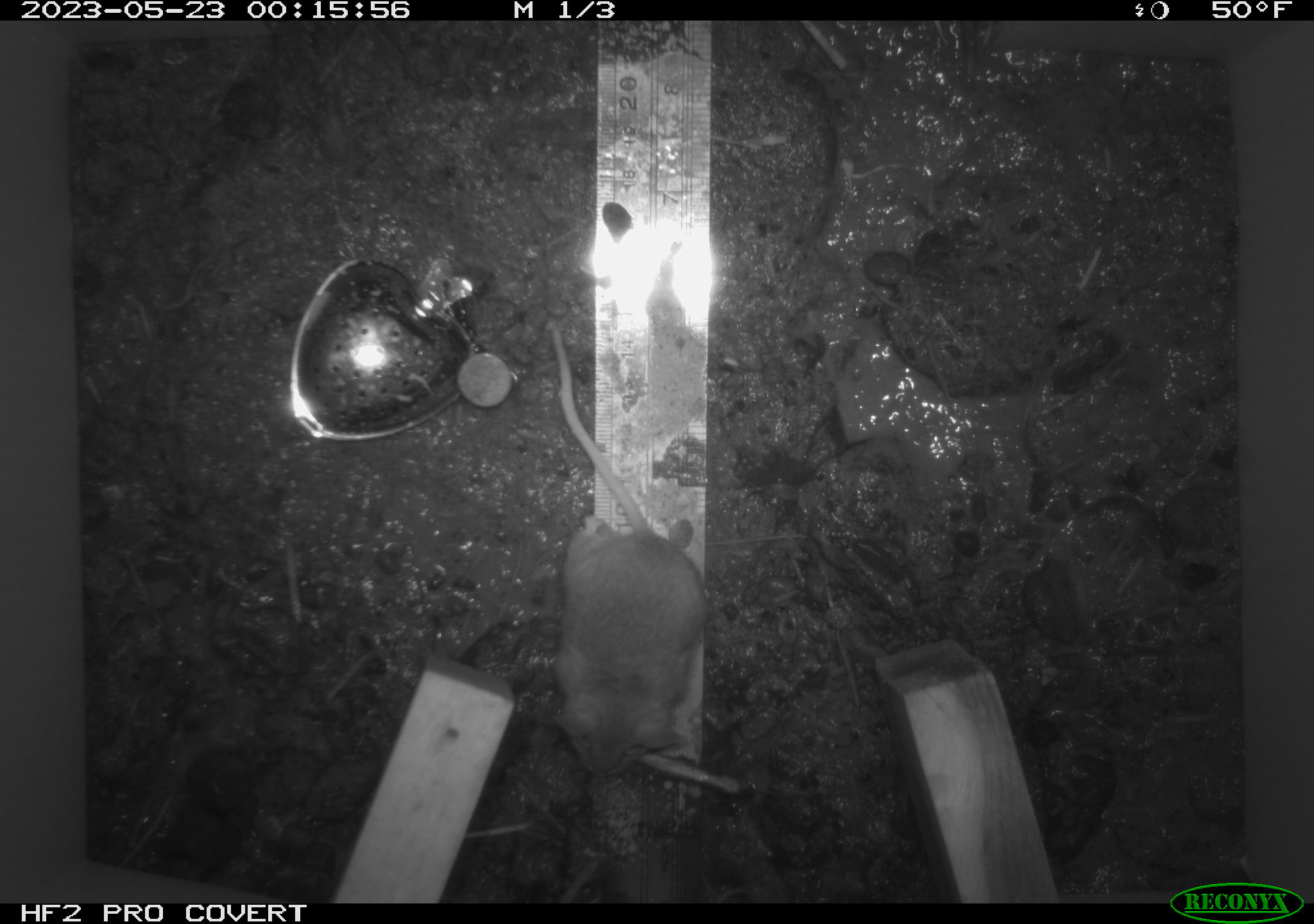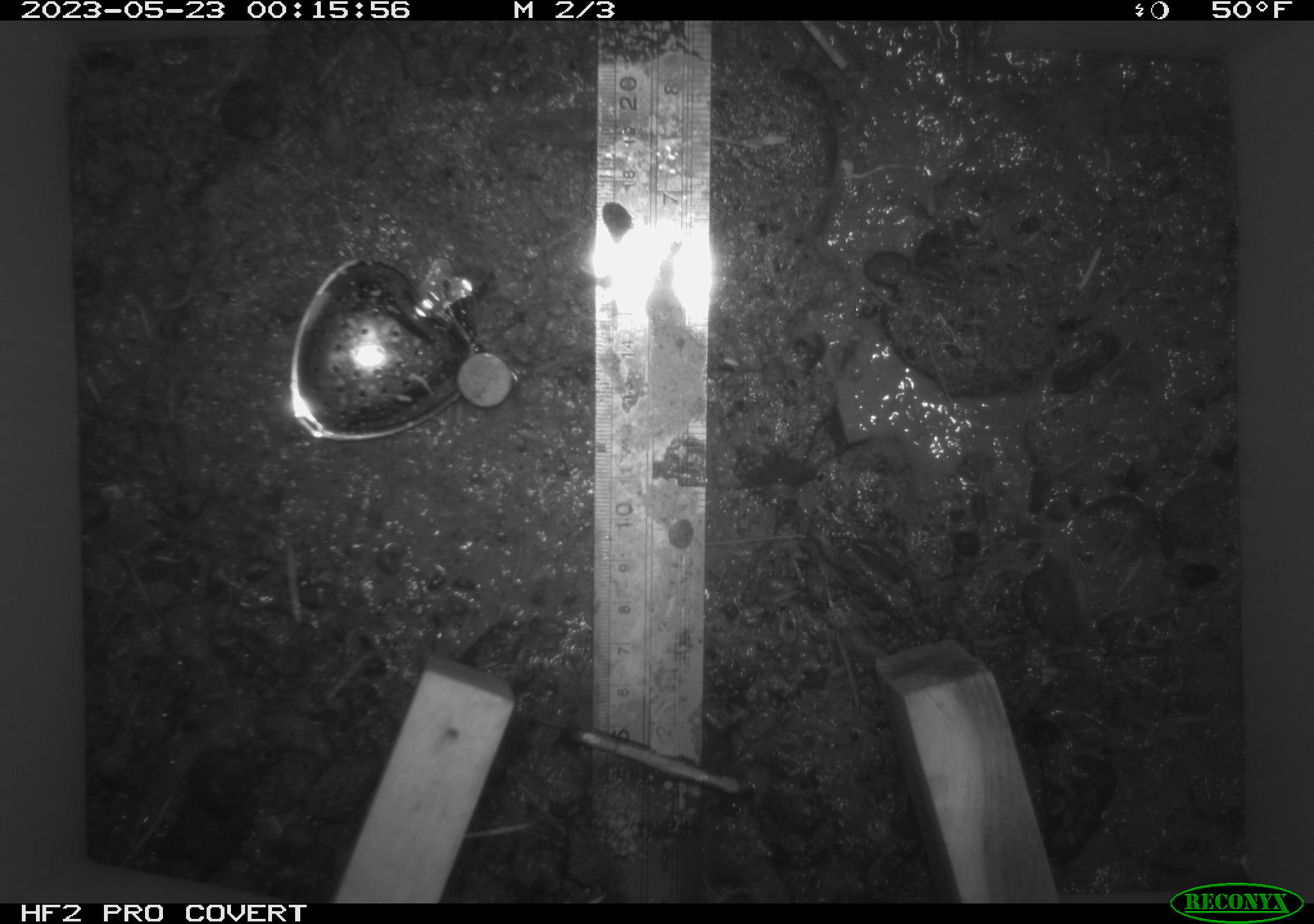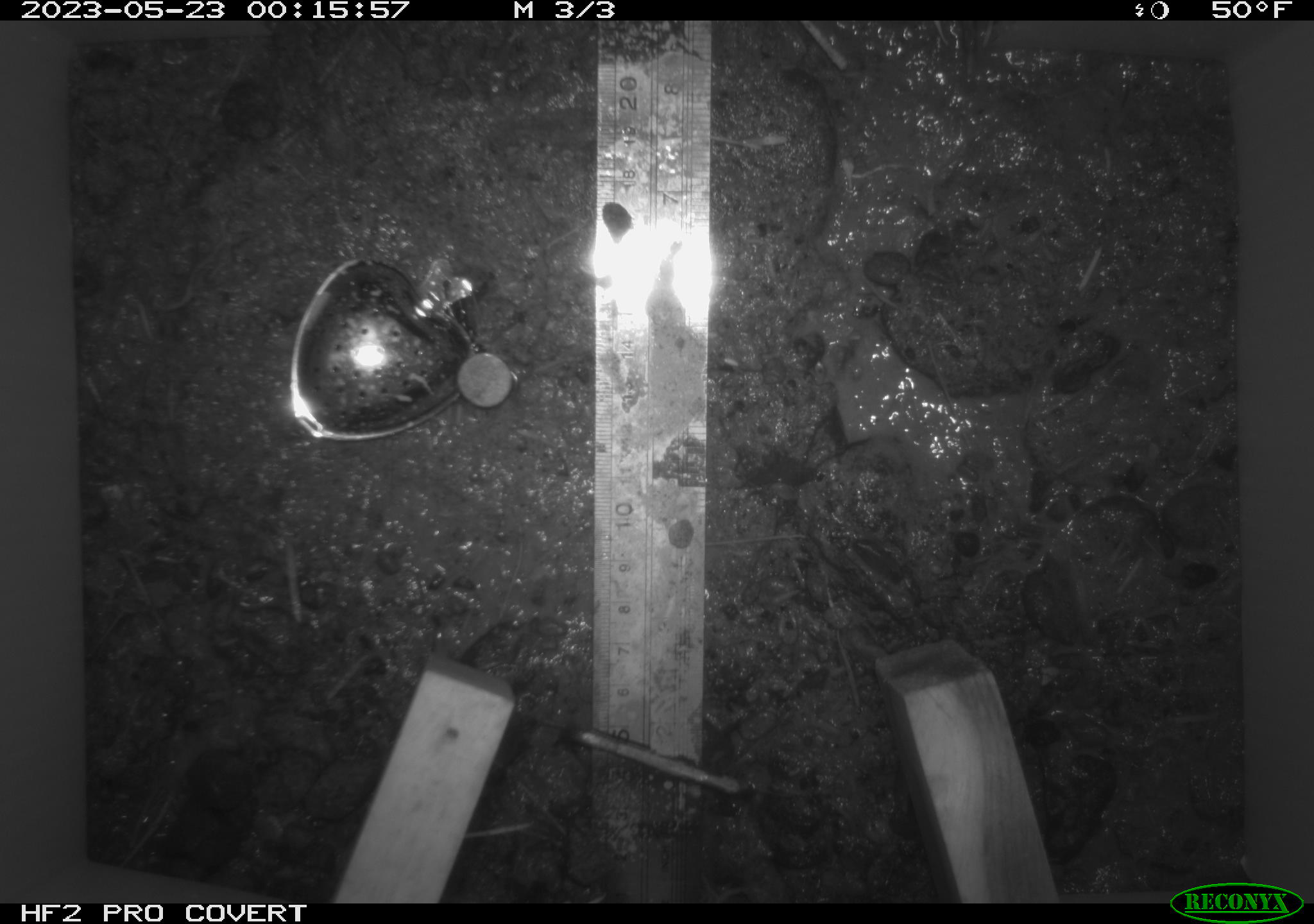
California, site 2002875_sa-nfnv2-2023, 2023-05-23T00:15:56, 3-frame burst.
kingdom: Animalia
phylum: Chordata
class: Mammalia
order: Rodentia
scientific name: Rodentia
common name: mouse species